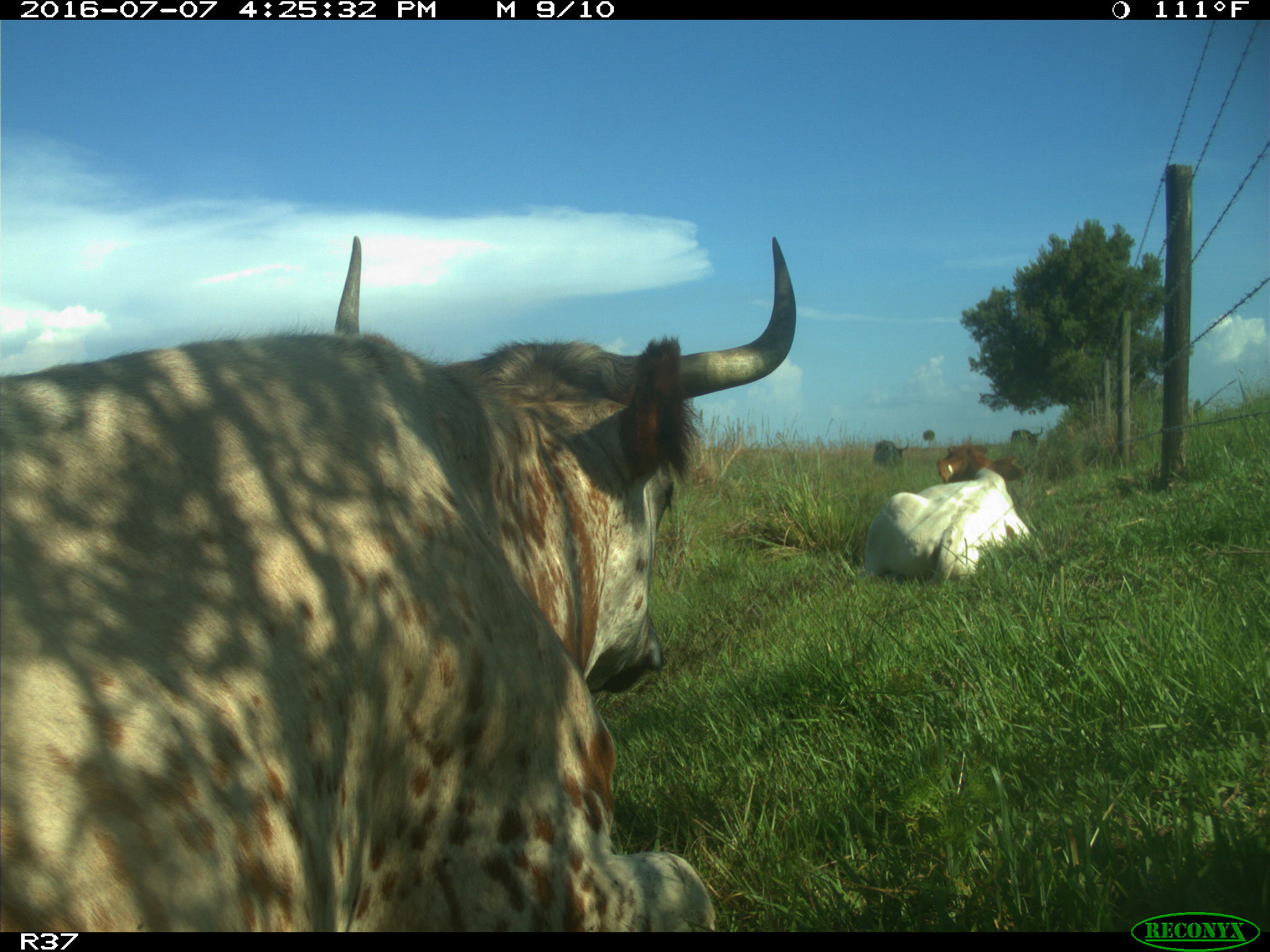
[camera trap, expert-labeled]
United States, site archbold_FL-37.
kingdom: Animalia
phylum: Chordata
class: Mammalia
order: Artiodactyla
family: Bovidae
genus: Bos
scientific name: Bos taurus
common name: domestic cow